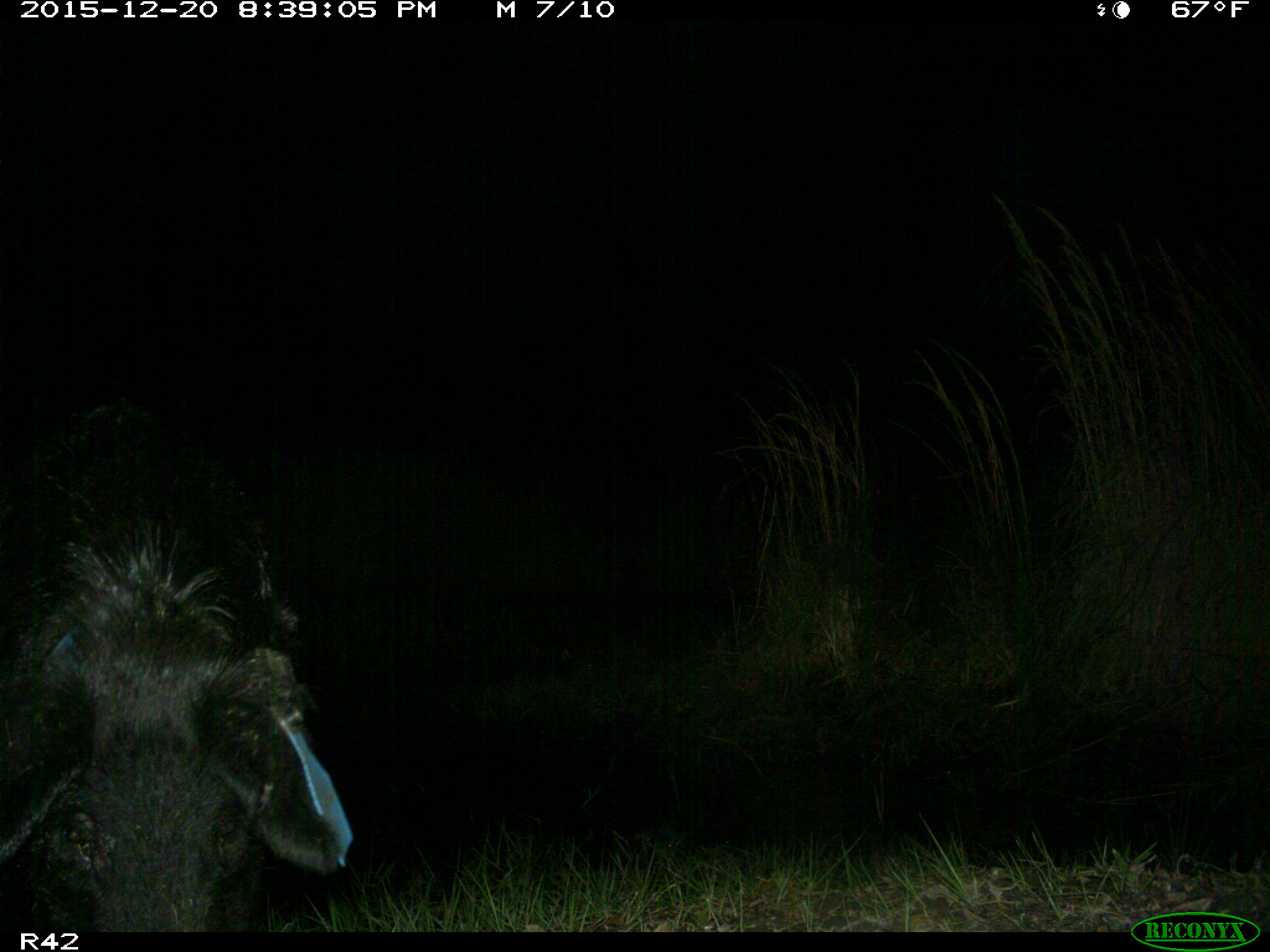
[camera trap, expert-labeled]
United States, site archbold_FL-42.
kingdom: Animalia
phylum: Chordata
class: Mammalia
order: Artiodactyla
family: Suidae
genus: Sus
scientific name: Sus scrofa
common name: wild boar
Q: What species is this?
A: Sus scrofa (wild boar).